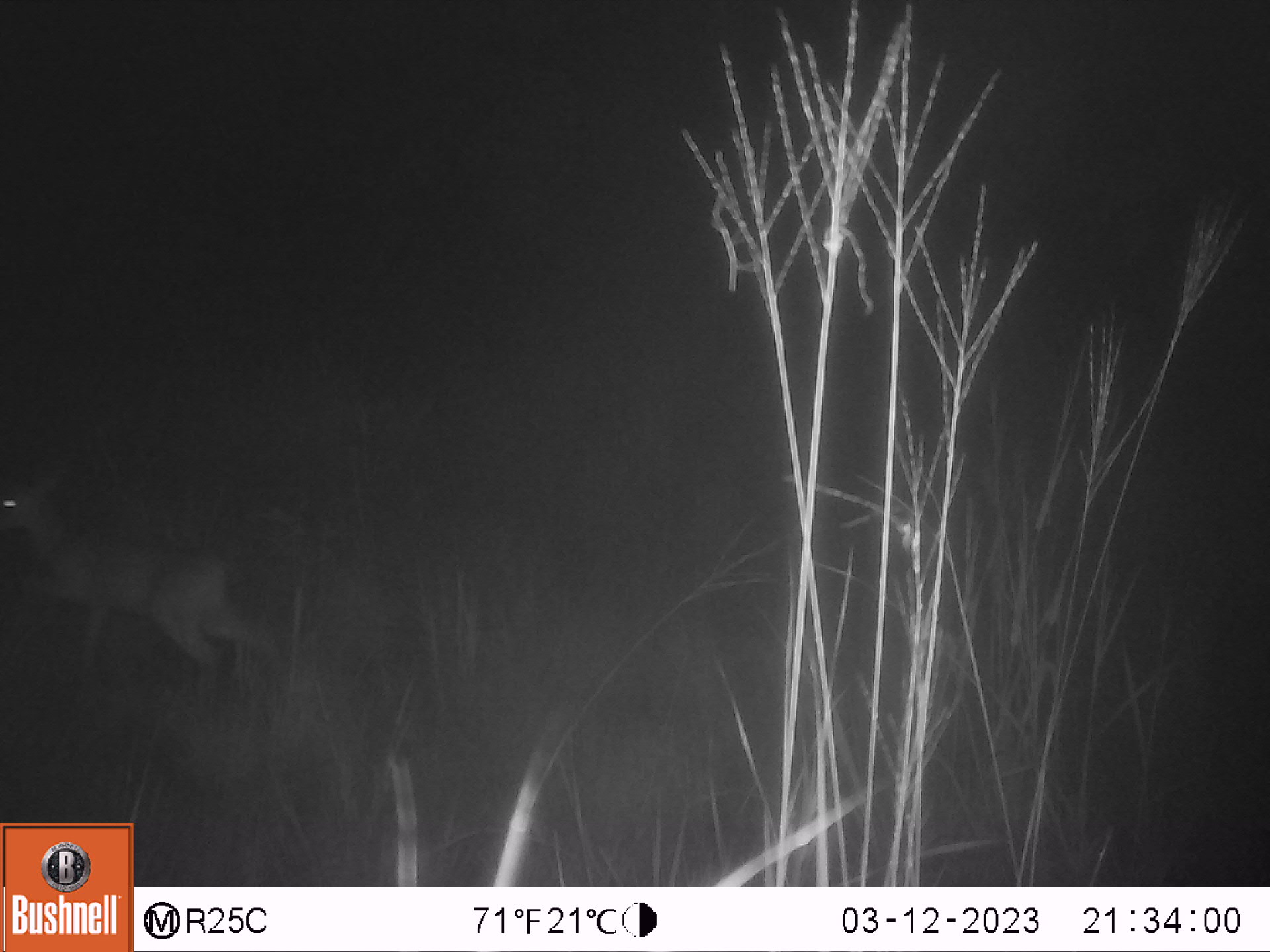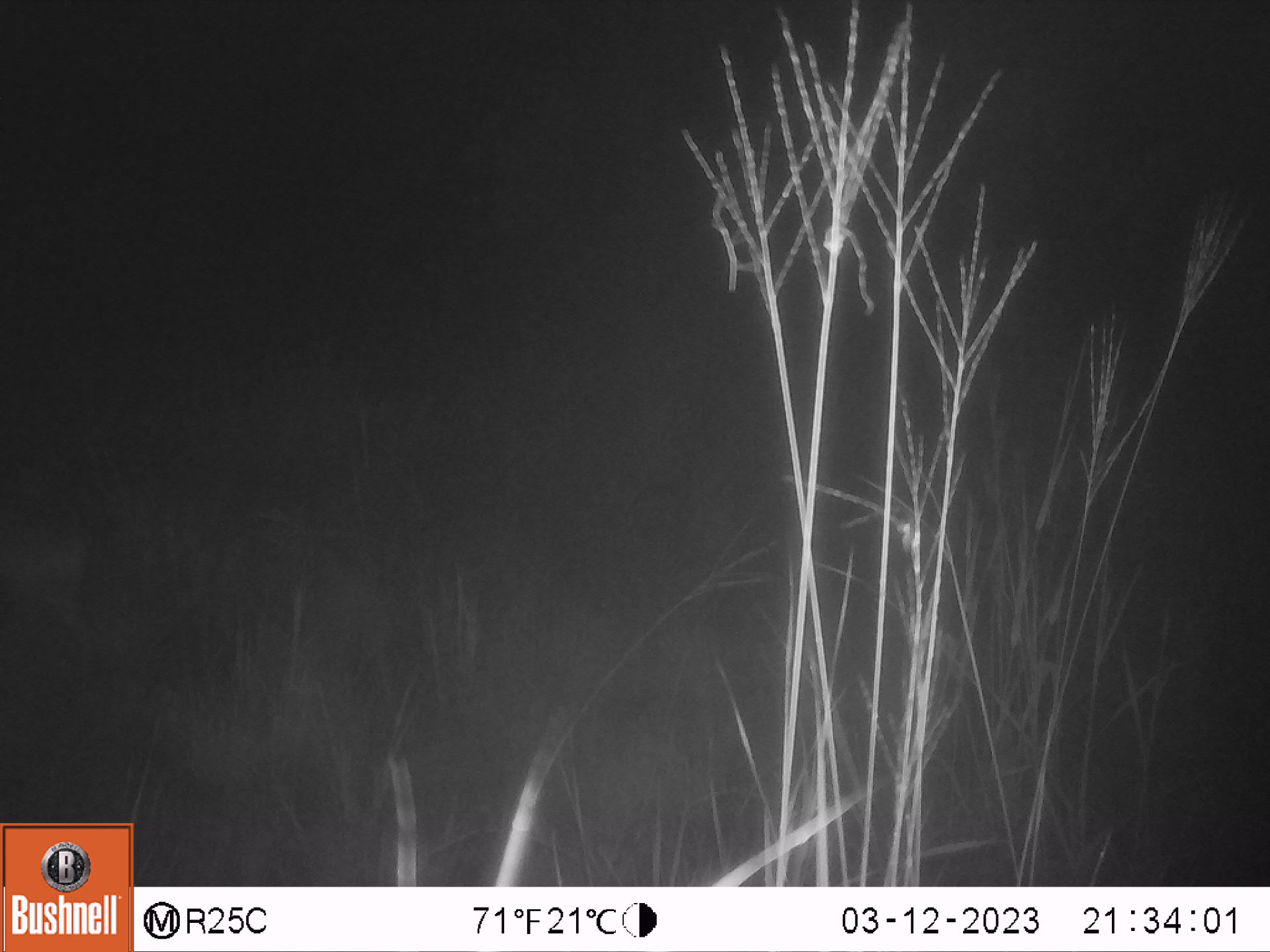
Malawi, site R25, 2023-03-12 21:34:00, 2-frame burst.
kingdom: Animalia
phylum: Chordata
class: Mammalia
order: Artiodactyla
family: Bovidae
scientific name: Antilopinae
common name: small antelope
Small antelope (Antilopinae), count 1.